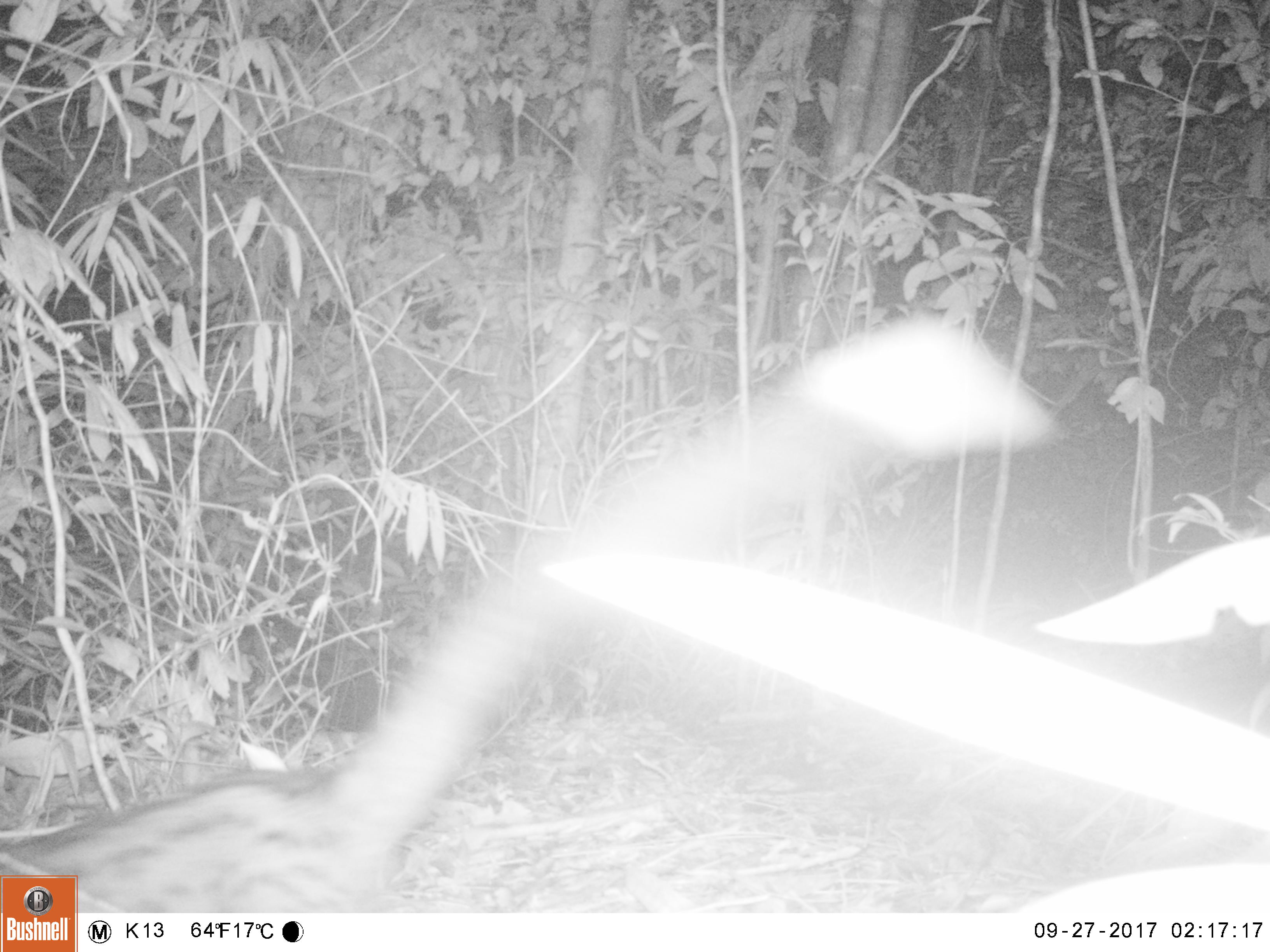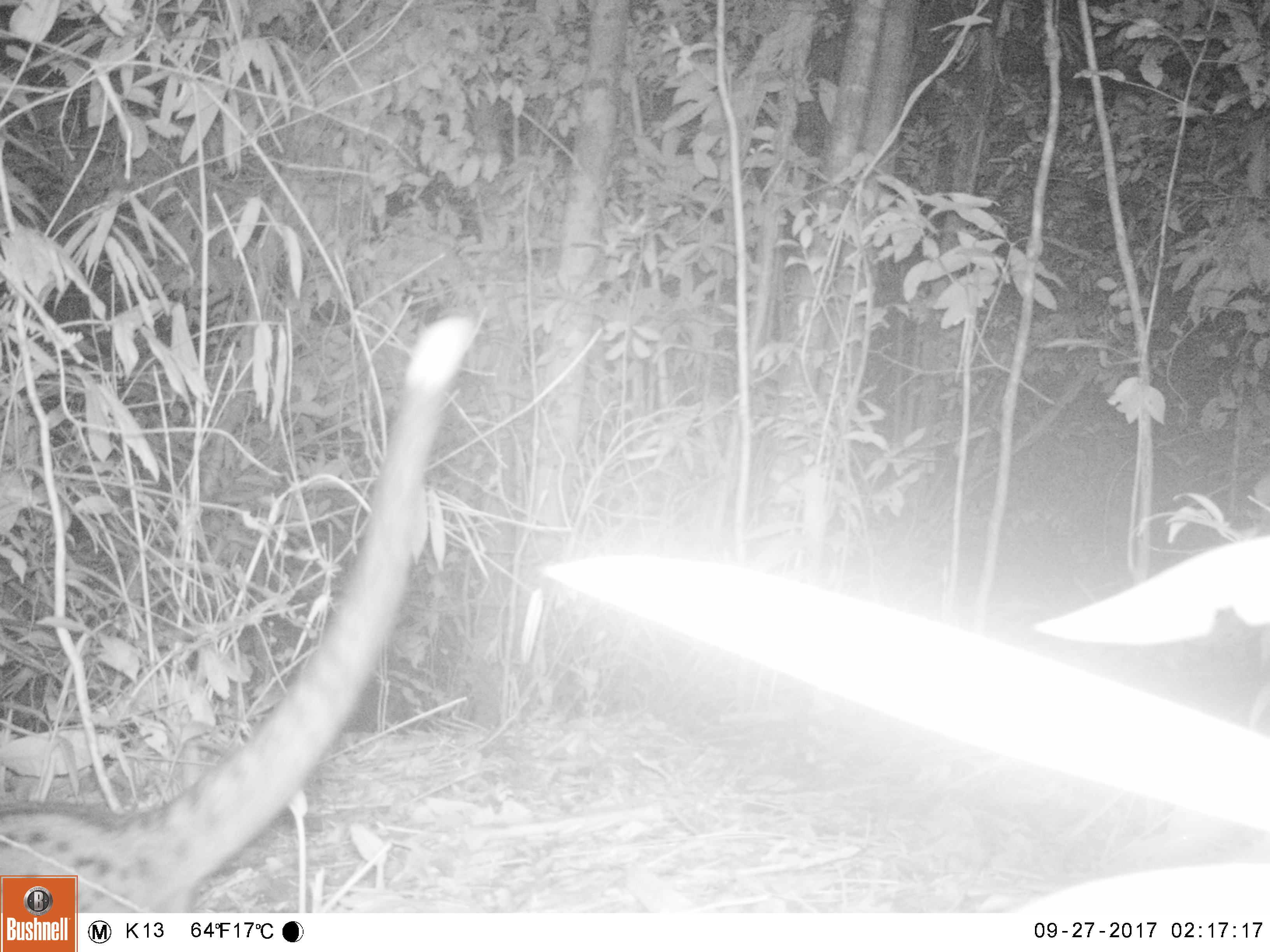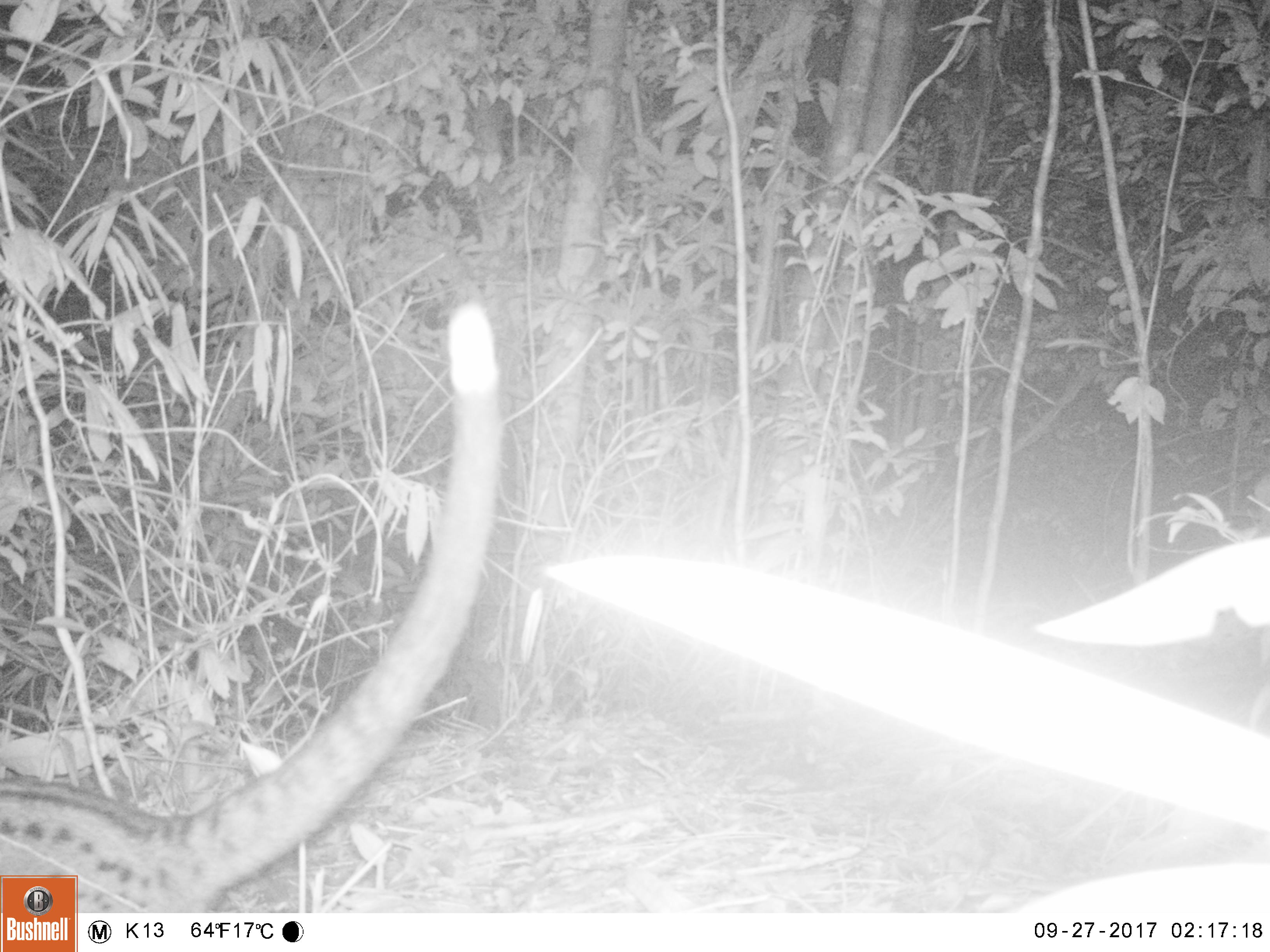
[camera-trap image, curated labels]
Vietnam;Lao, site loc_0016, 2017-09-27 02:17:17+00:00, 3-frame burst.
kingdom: Animalia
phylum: Chordata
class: Mammalia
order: Carnivora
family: Viverridae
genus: Paradoxurus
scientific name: Paradoxurus hermaphroditus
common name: common palm civet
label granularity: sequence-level